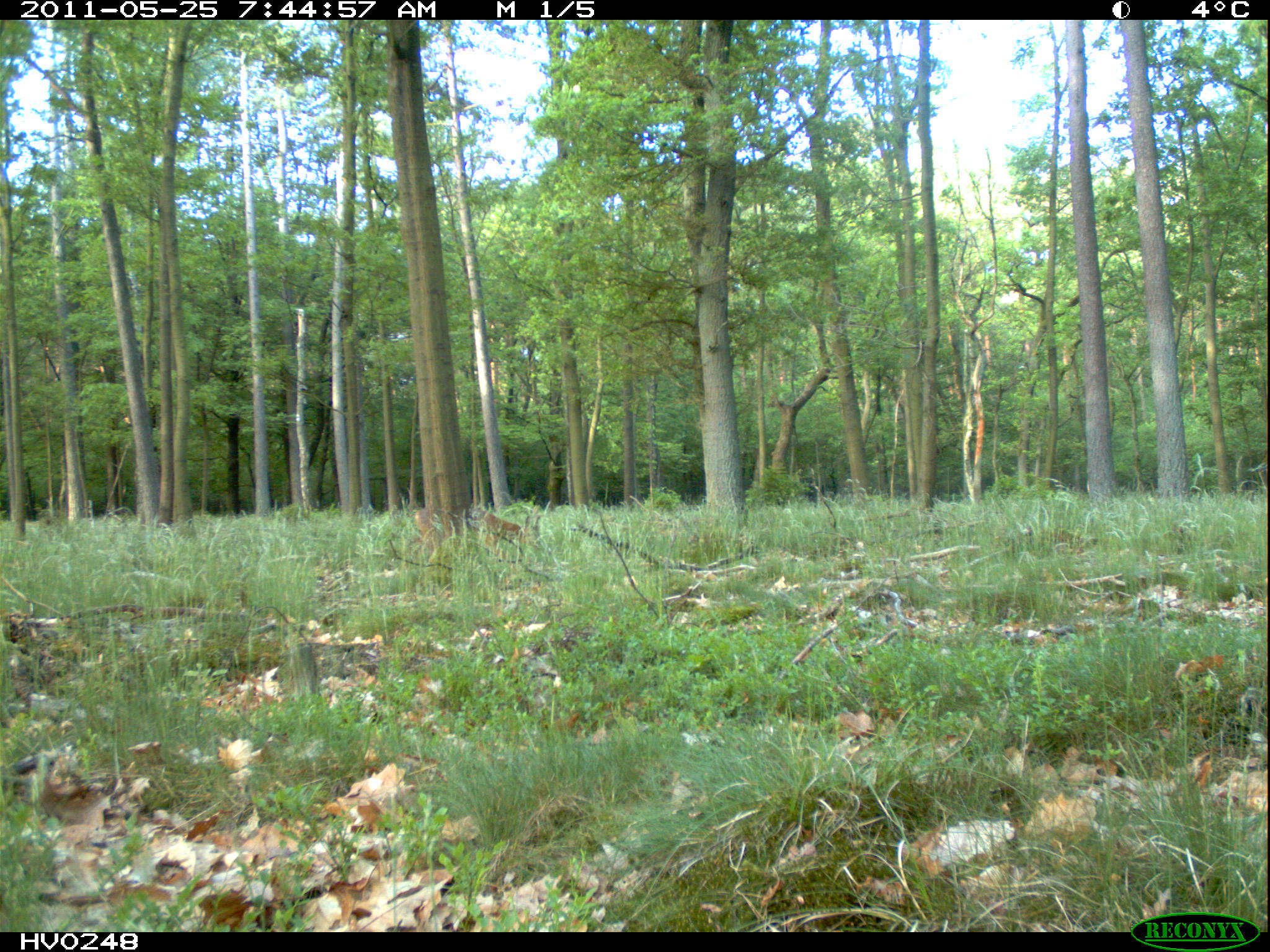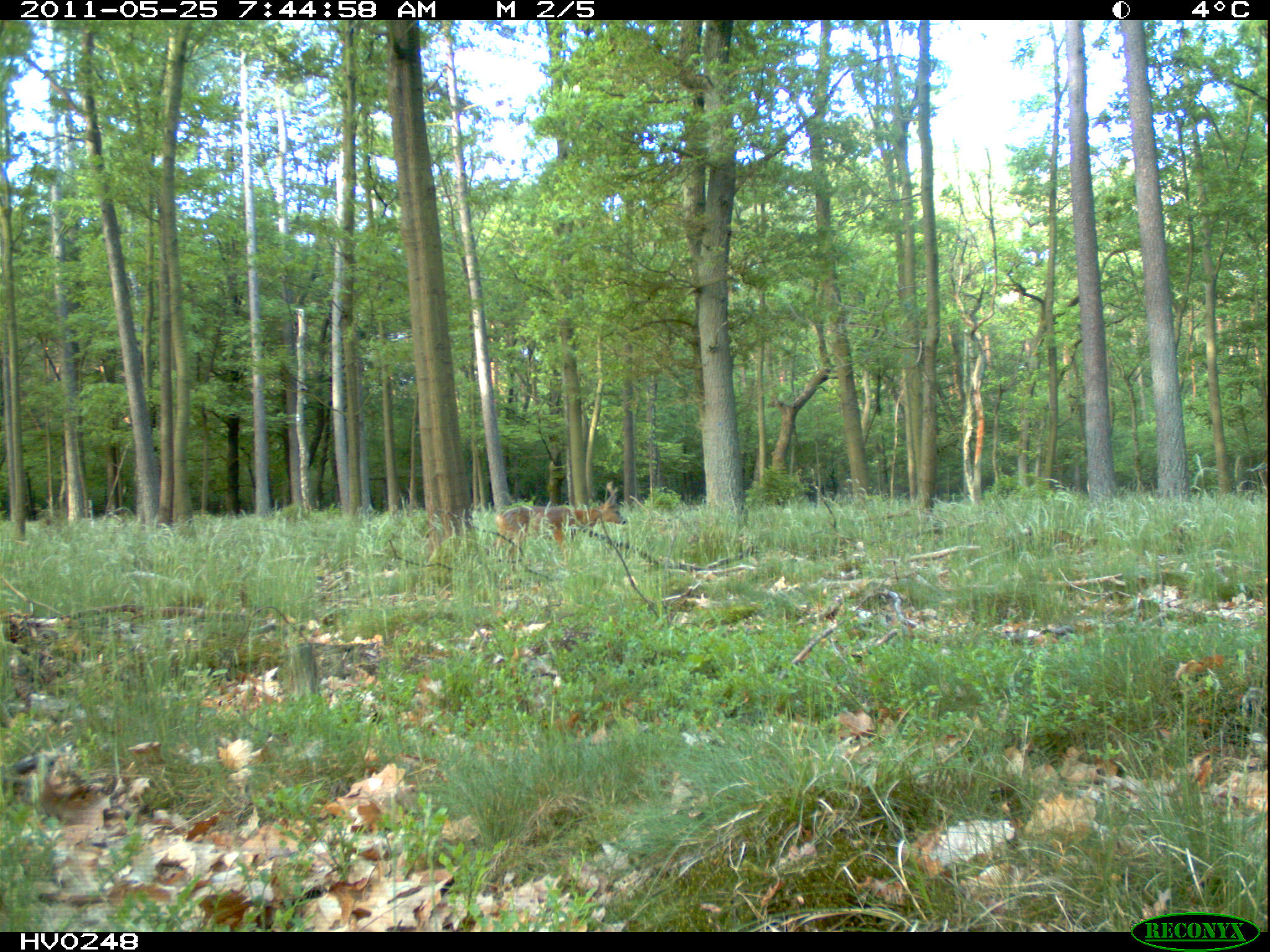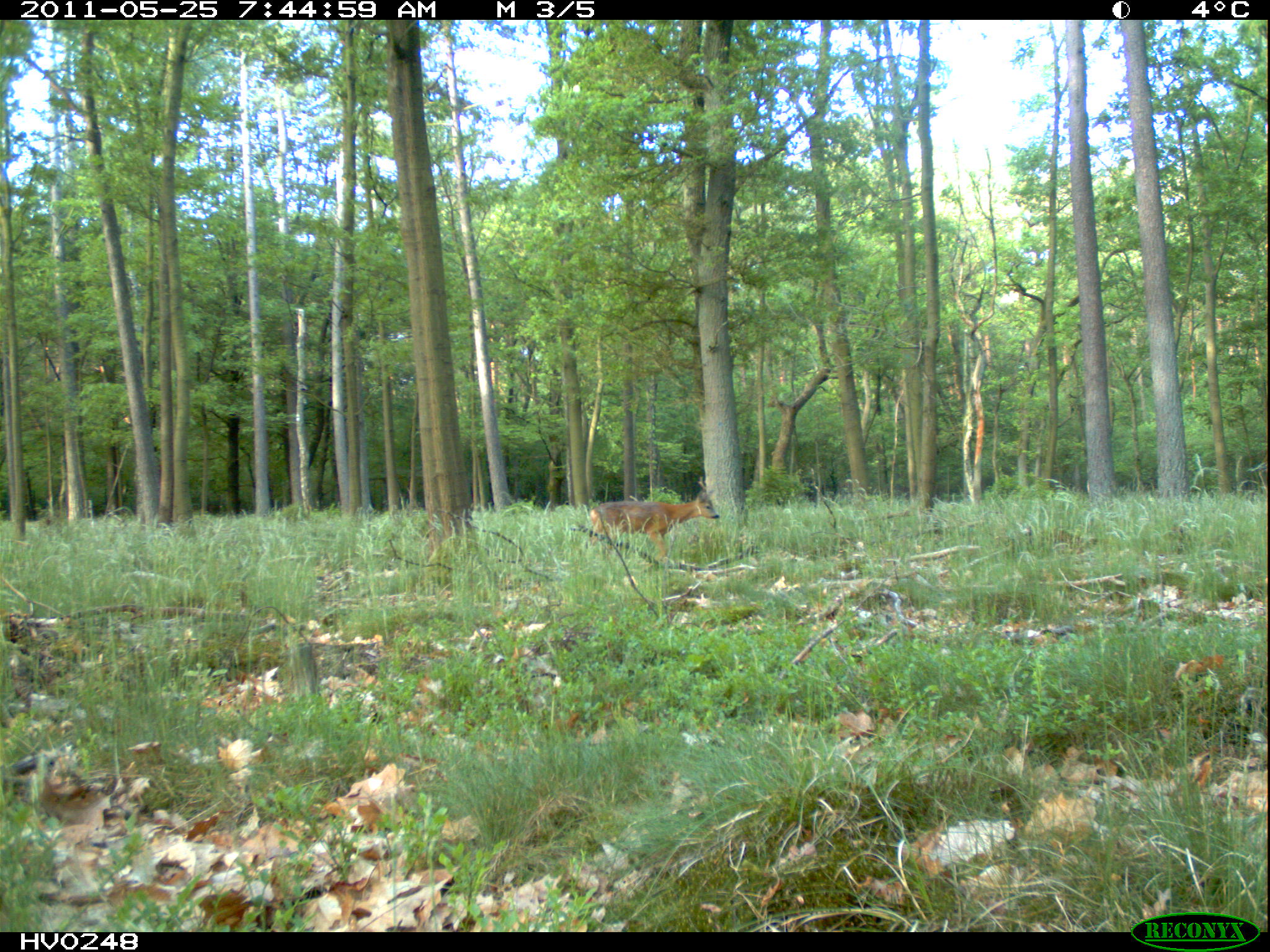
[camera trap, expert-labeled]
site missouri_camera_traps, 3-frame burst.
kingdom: Animalia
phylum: Chordata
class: Mammalia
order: Artiodactyla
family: Cervidae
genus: Capreolus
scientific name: Capreolus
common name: roe deer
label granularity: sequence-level